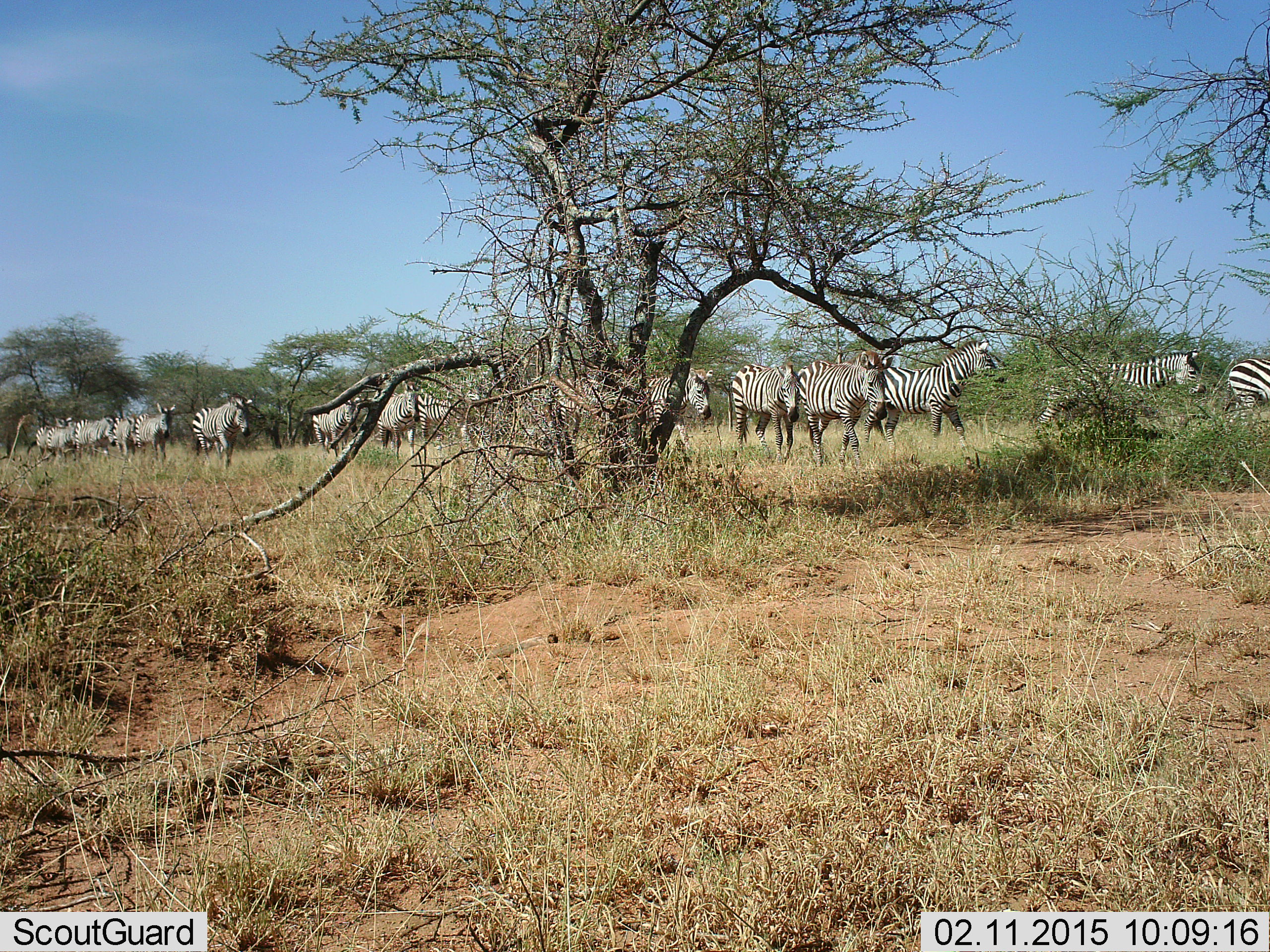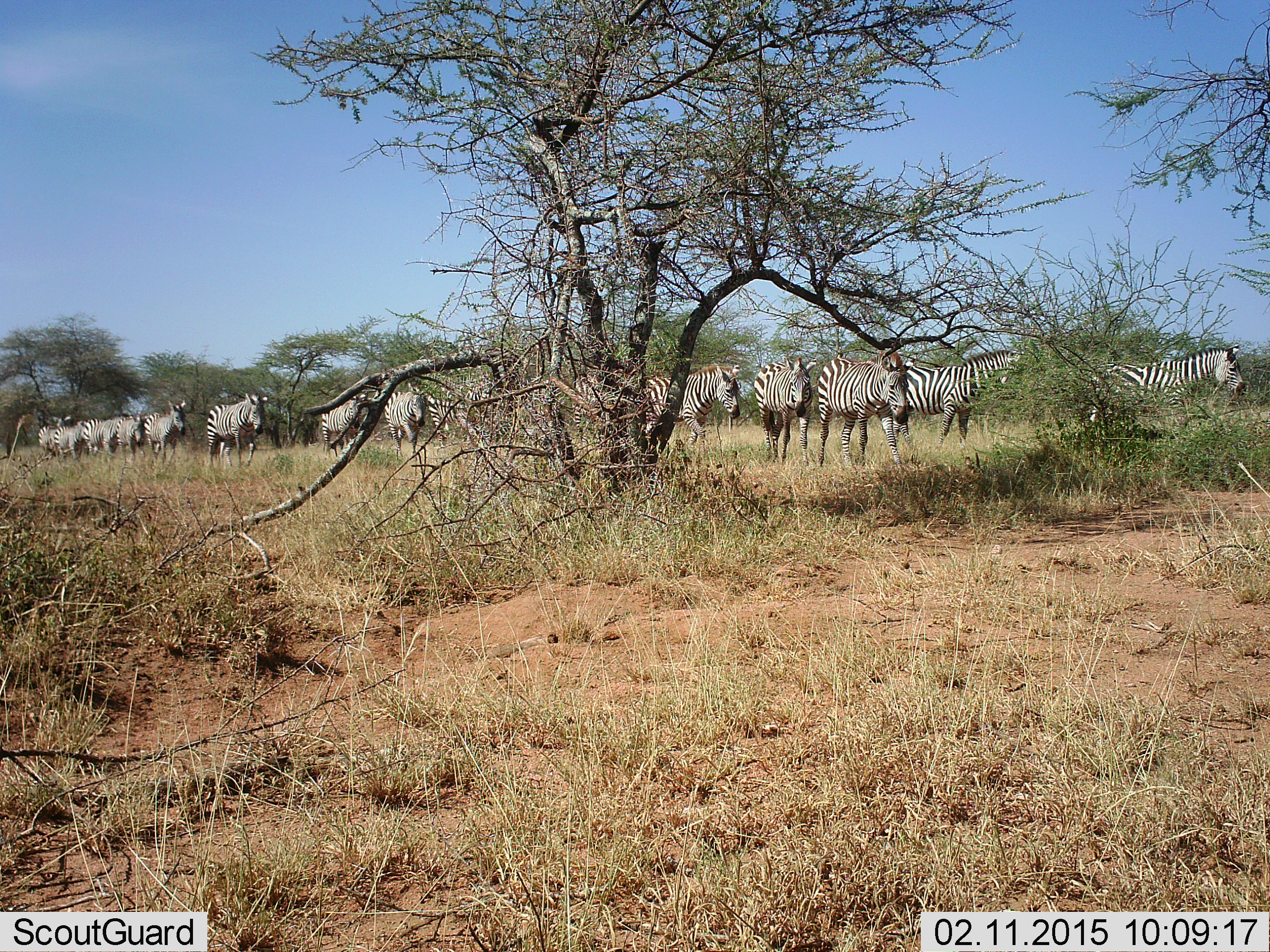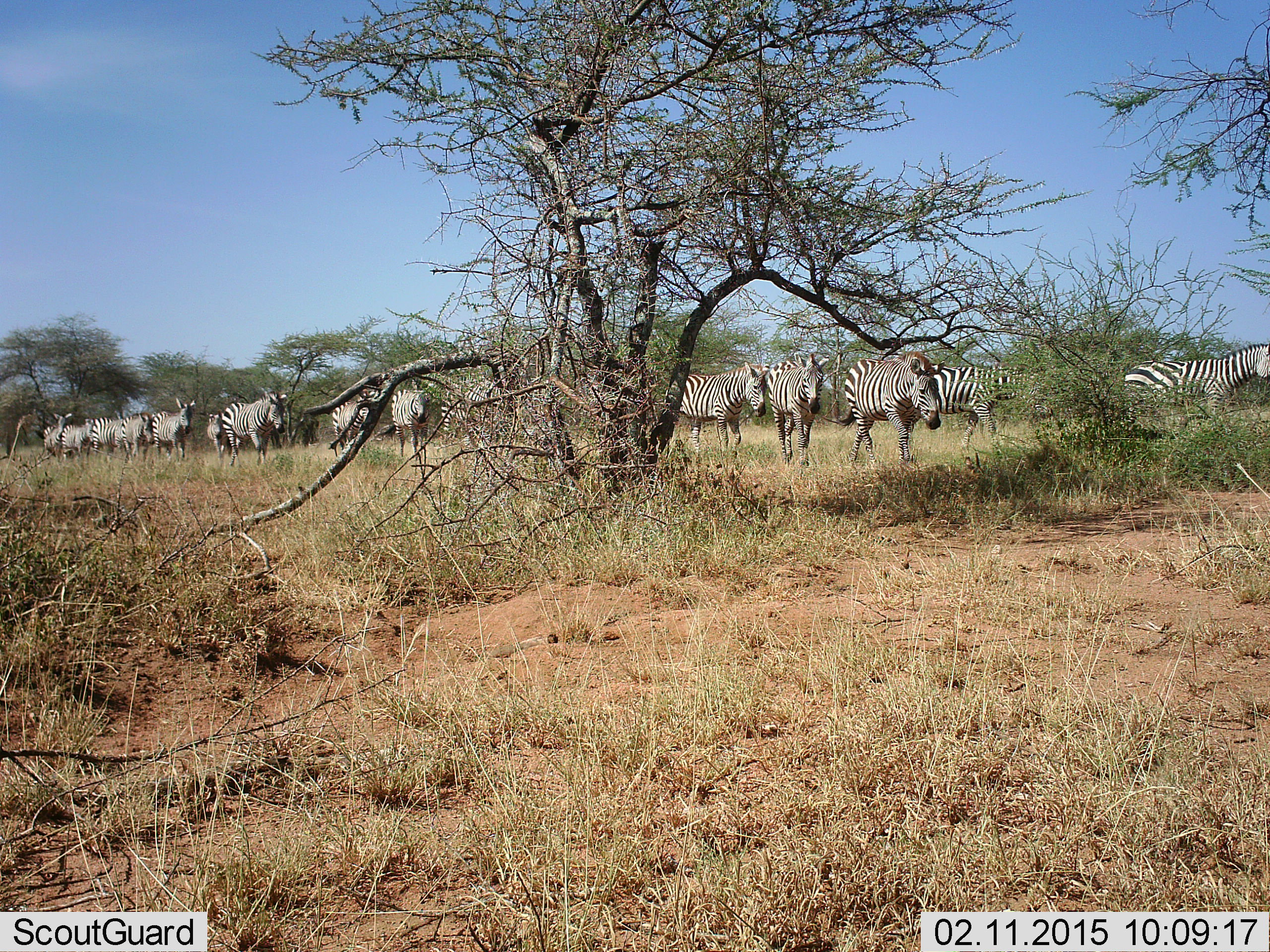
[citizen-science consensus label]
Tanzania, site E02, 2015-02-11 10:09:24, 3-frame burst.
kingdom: Animalia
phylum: Chordata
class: Mammalia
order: Perissodactyla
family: Equidae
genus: Equus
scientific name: Equus quagga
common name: plains zebra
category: zebra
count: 11-50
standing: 10%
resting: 10%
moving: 100%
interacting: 10%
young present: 10%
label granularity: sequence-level